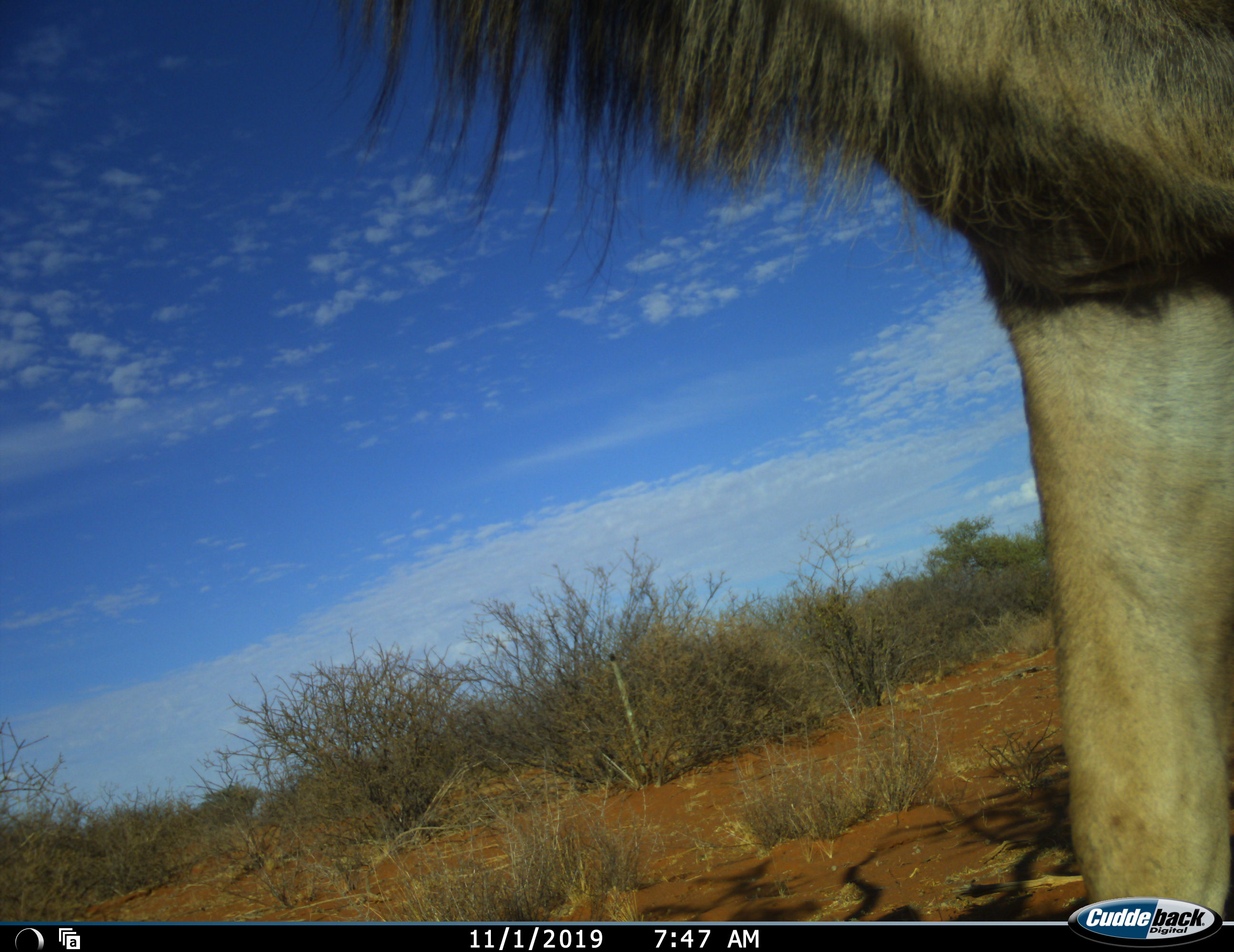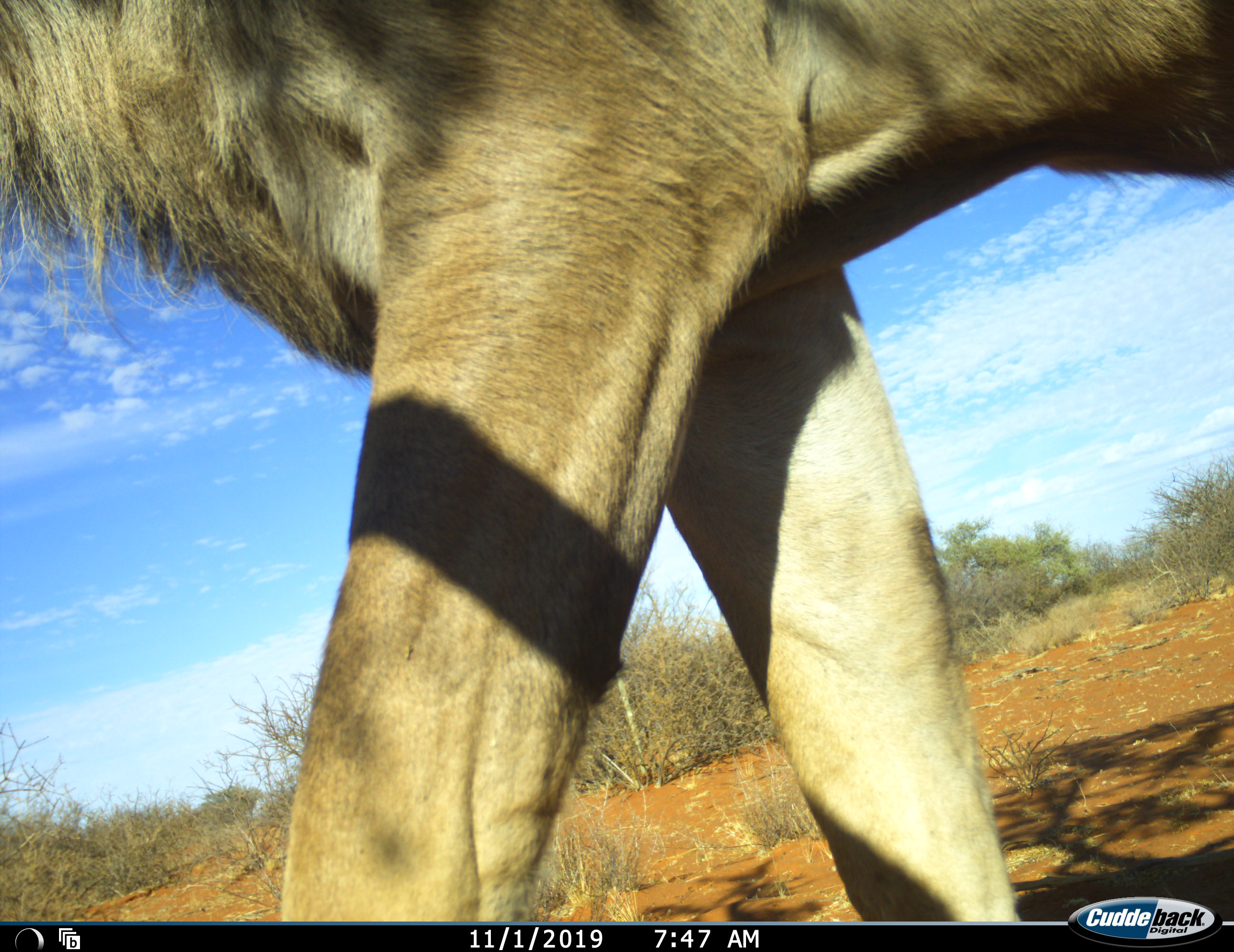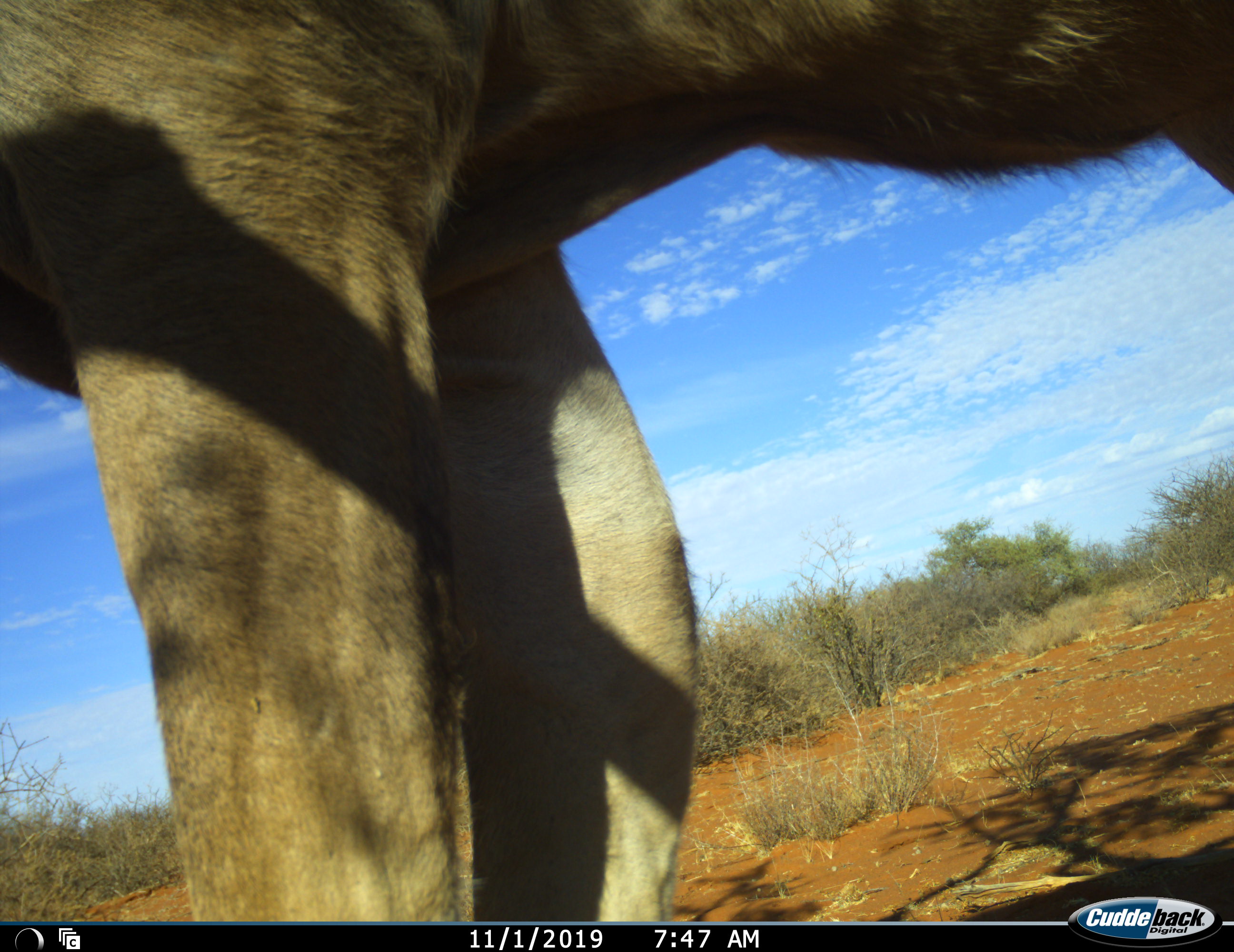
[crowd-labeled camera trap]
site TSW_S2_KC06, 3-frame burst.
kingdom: Animalia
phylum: Chordata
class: Mammalia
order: Carnivora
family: Felidae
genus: Panthera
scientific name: Panthera leo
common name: lion male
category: lionmale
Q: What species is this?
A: Lionmale (lion male) (Panthera leo).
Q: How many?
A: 1.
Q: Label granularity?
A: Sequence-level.